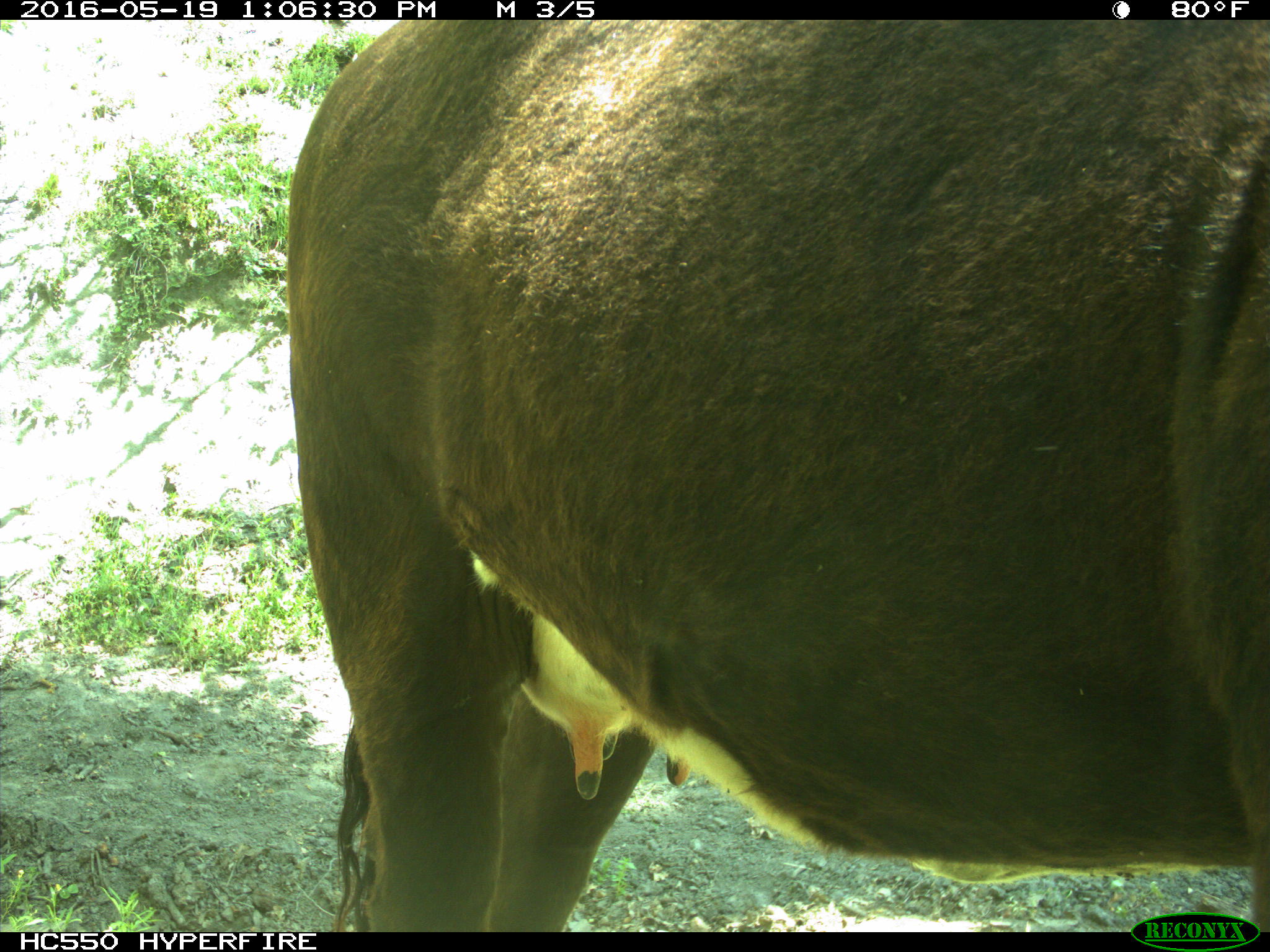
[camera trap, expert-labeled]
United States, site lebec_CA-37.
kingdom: Animalia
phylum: Chordata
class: Mammalia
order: Artiodactyla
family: Bovidae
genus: Bos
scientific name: Bos taurus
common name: domestic cow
Bos taurus (domestic cow).